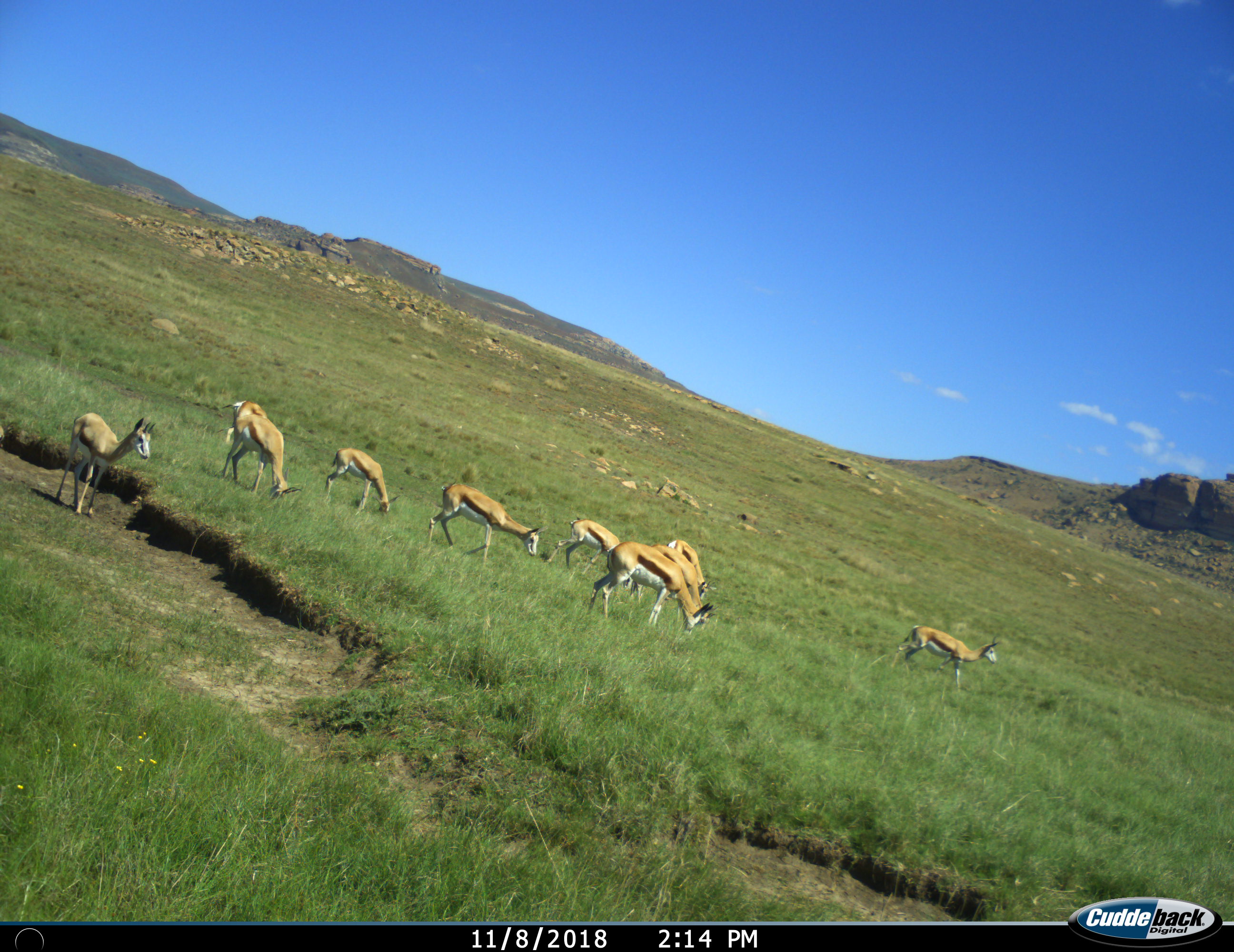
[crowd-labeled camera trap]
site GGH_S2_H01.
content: unidentified animal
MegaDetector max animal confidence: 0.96